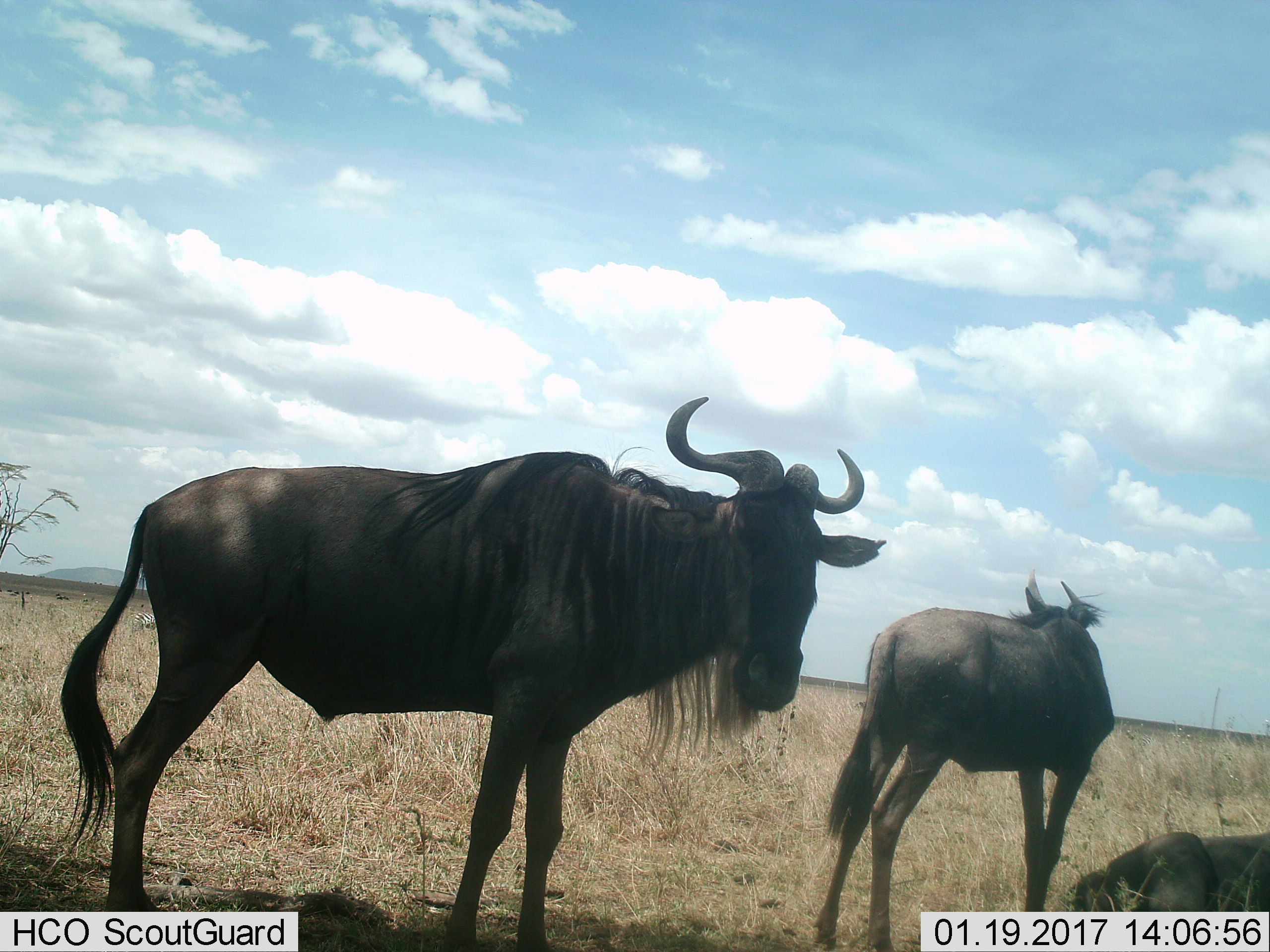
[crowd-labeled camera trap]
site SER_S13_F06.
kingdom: Animalia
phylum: Chordata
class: Mammalia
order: Artiodactyla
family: Bovidae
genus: Connochaetes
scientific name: Connochaetes taurinus taurinus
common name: blue wildebeest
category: wildebeestblue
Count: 3.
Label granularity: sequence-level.